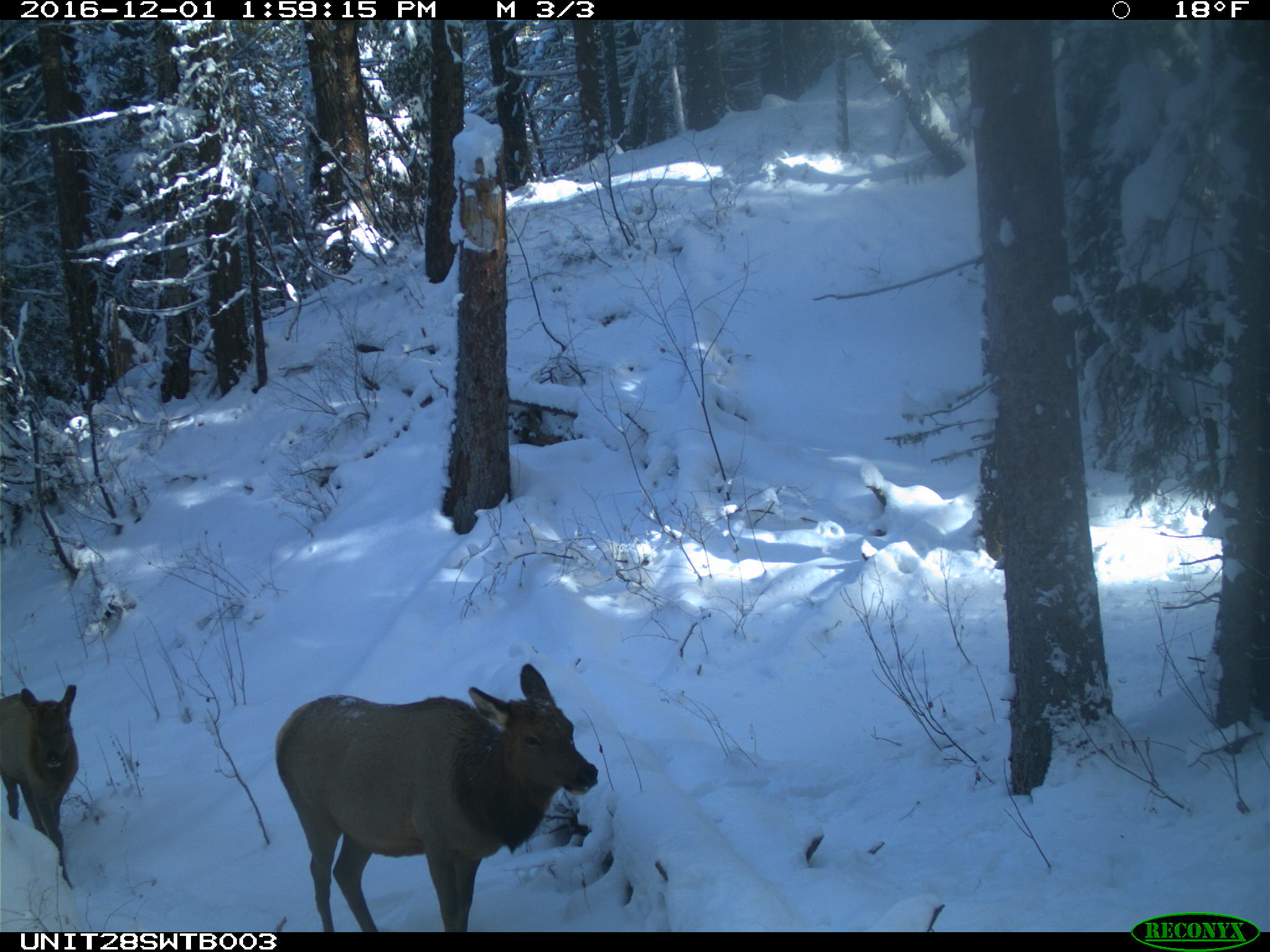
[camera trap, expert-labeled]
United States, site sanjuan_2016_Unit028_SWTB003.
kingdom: Animalia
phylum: Chordata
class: Mammalia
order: Artiodactyla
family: Cervidae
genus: Cervus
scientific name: Cervus elaphus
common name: red deer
Cervus elaphus (red deer).